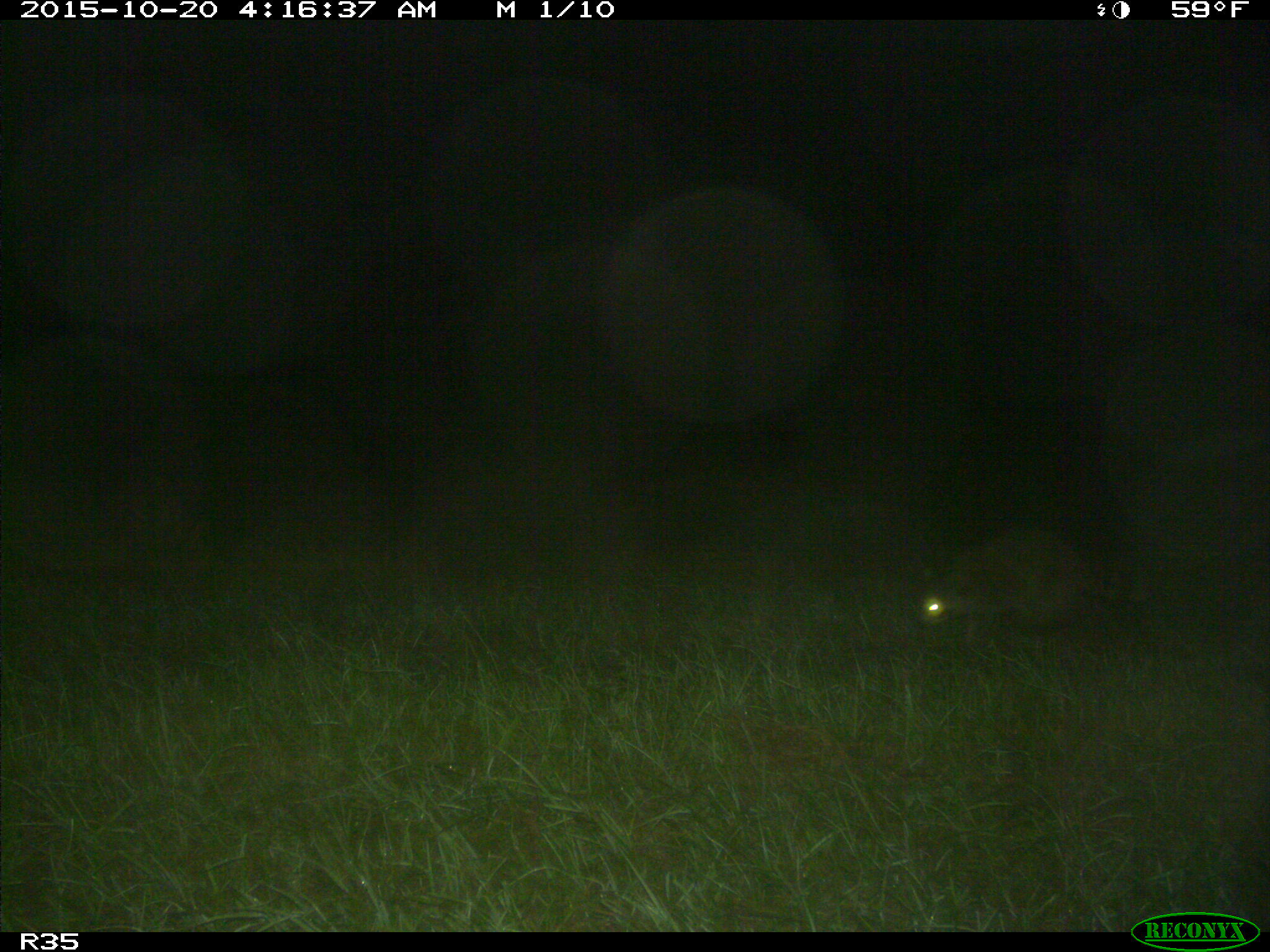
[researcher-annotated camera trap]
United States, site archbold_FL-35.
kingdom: Animalia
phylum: Chordata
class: Mammalia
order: Carnivora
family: Procyonidae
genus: Procyon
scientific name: Procyon lotor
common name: common raccoon